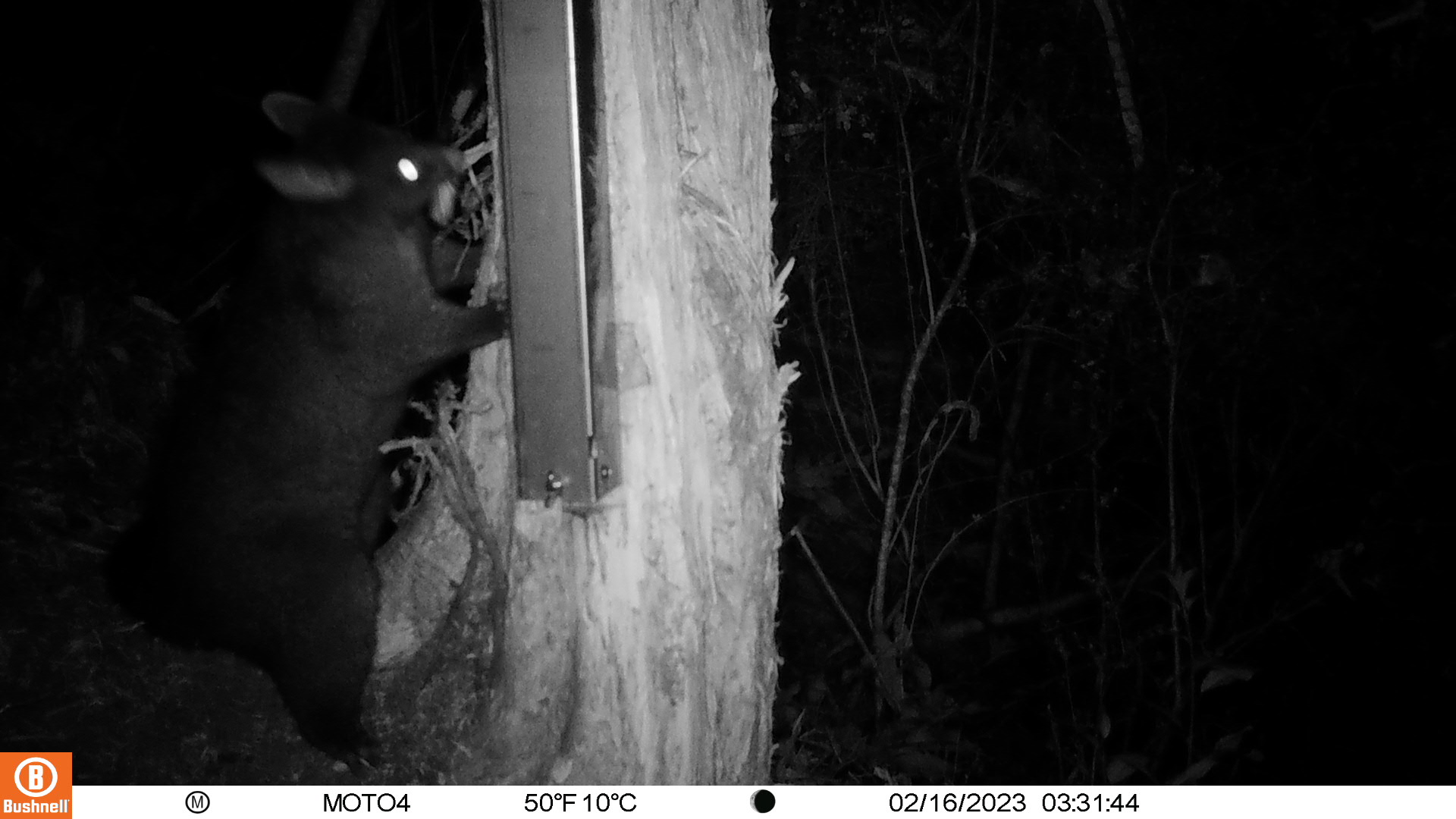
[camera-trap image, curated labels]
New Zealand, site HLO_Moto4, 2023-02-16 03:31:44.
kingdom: Animalia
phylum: Chordata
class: Mammalia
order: Diprotodontia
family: Phalangeridae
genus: Trichosurus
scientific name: Trichosurus vulpecula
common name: common brushtail possum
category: possum